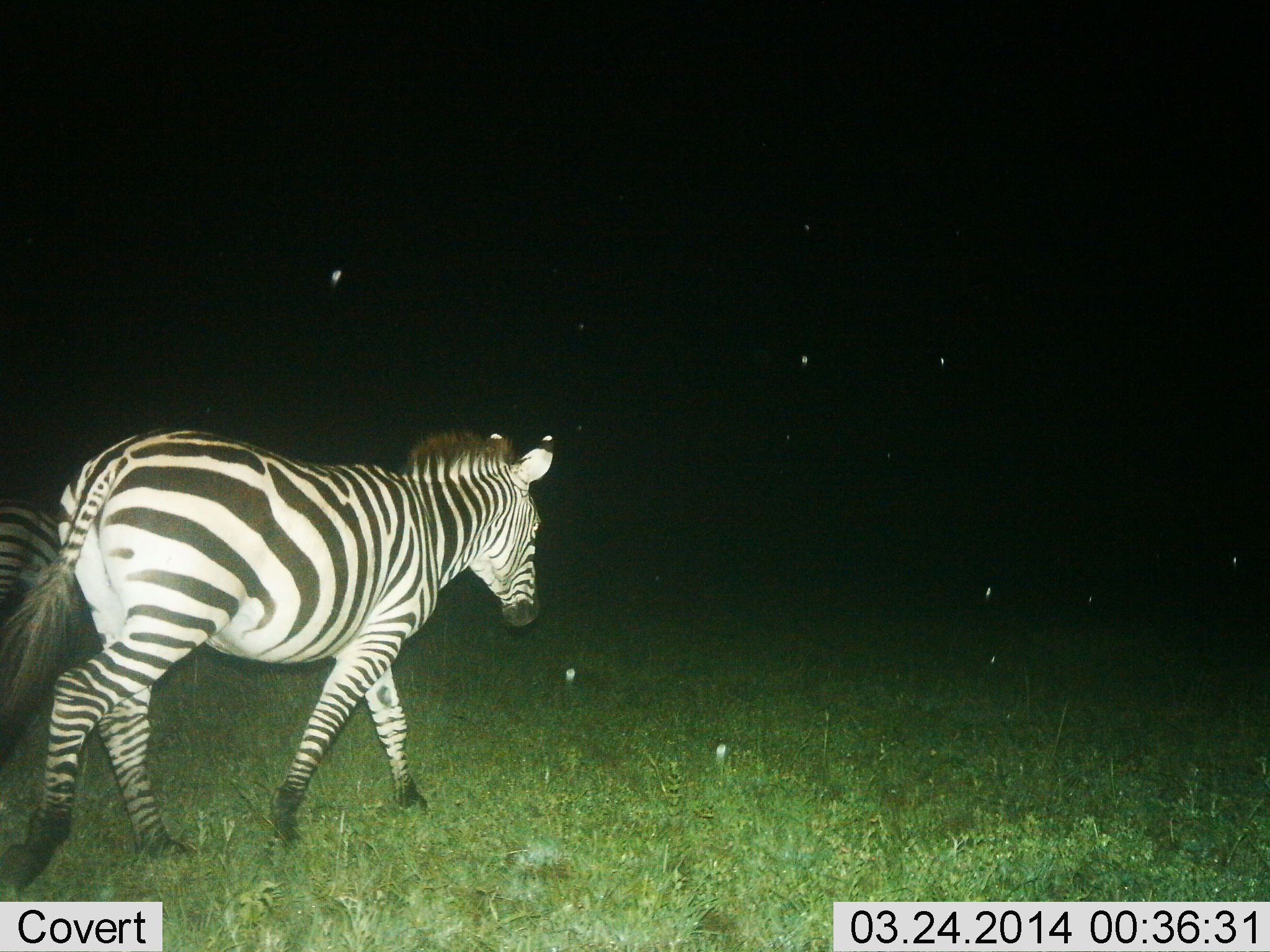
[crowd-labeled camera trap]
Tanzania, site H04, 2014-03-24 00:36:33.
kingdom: Animalia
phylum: Chordata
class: Mammalia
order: Perissodactyla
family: Equidae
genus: Equus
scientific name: Equus quagga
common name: plains zebra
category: zebra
Zebra (plains zebra) (Equus quagga), count 2. Behavior (volunteer vote fractions): standing 20%, resting 0%, moving 100%, interacting 0%. Young present (vote fraction): 0%. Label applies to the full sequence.